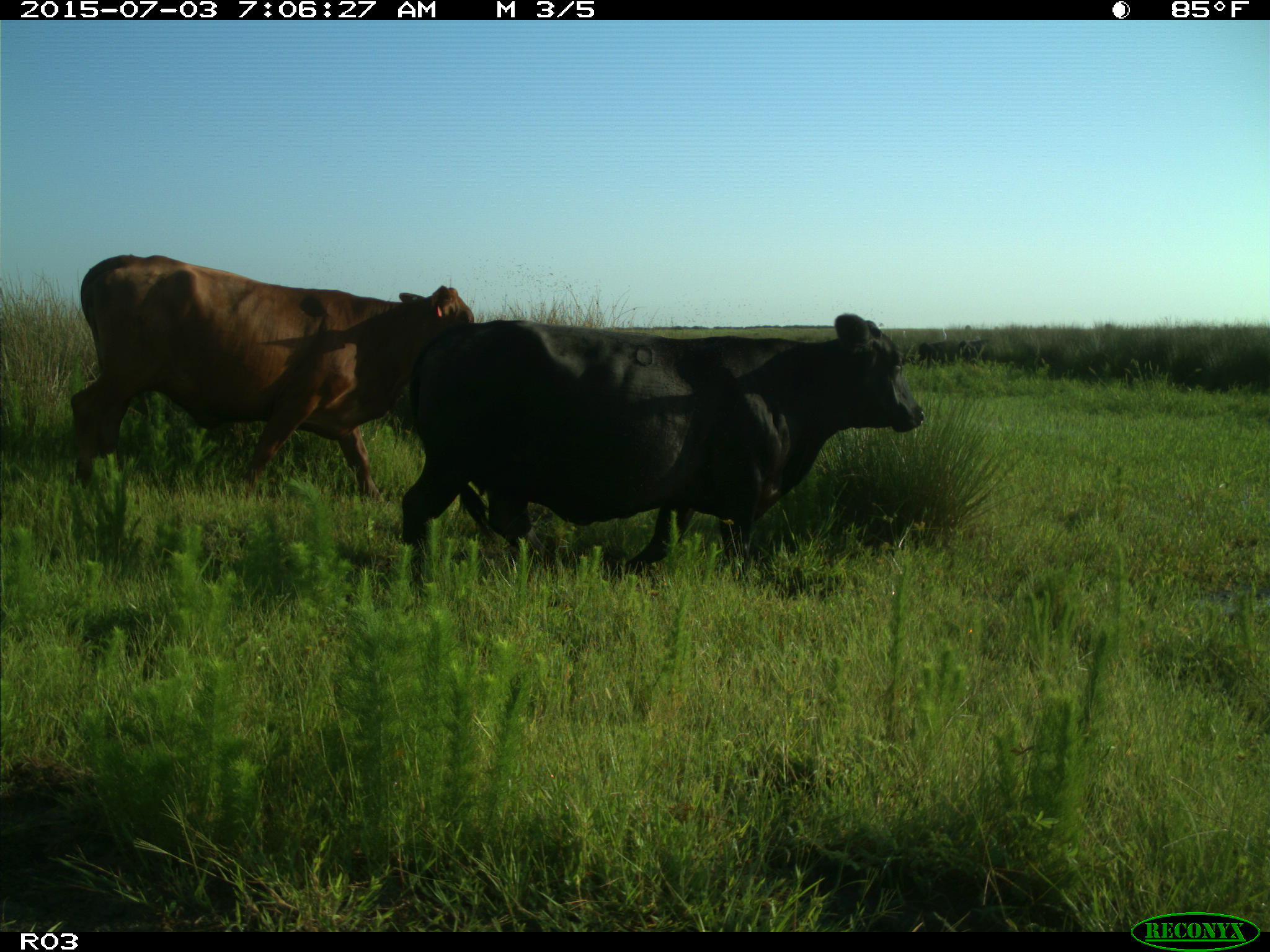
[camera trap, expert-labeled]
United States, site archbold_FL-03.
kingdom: Animalia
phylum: Chordata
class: Mammalia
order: Artiodactyla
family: Bovidae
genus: Bos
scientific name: Bos taurus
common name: domestic cow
Bos taurus (domestic cow).